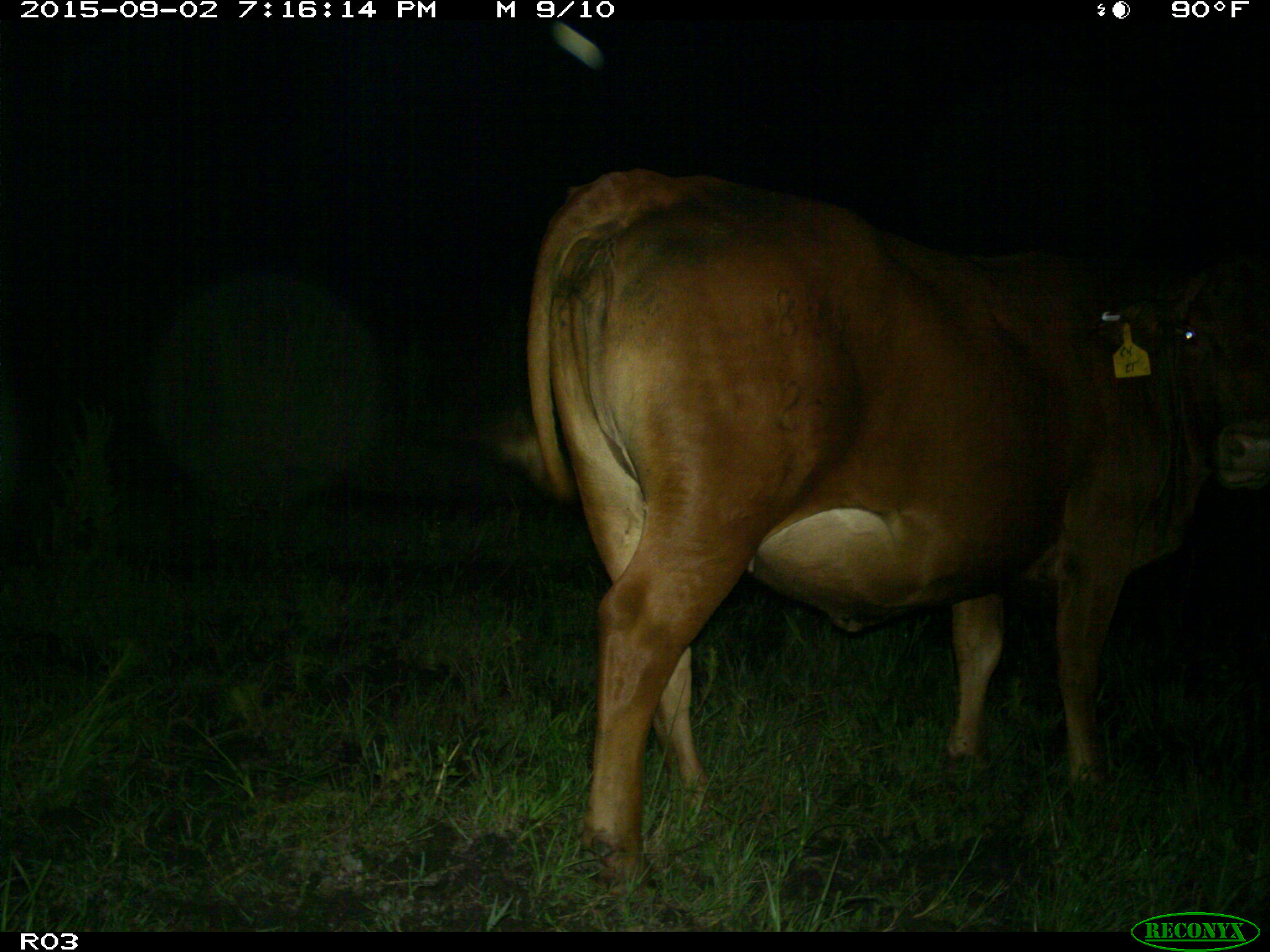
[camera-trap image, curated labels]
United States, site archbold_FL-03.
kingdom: Animalia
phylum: Chordata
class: Mammalia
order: Artiodactyla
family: Bovidae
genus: Bos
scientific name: Bos taurus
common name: domestic cow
Bos taurus (domestic cow).